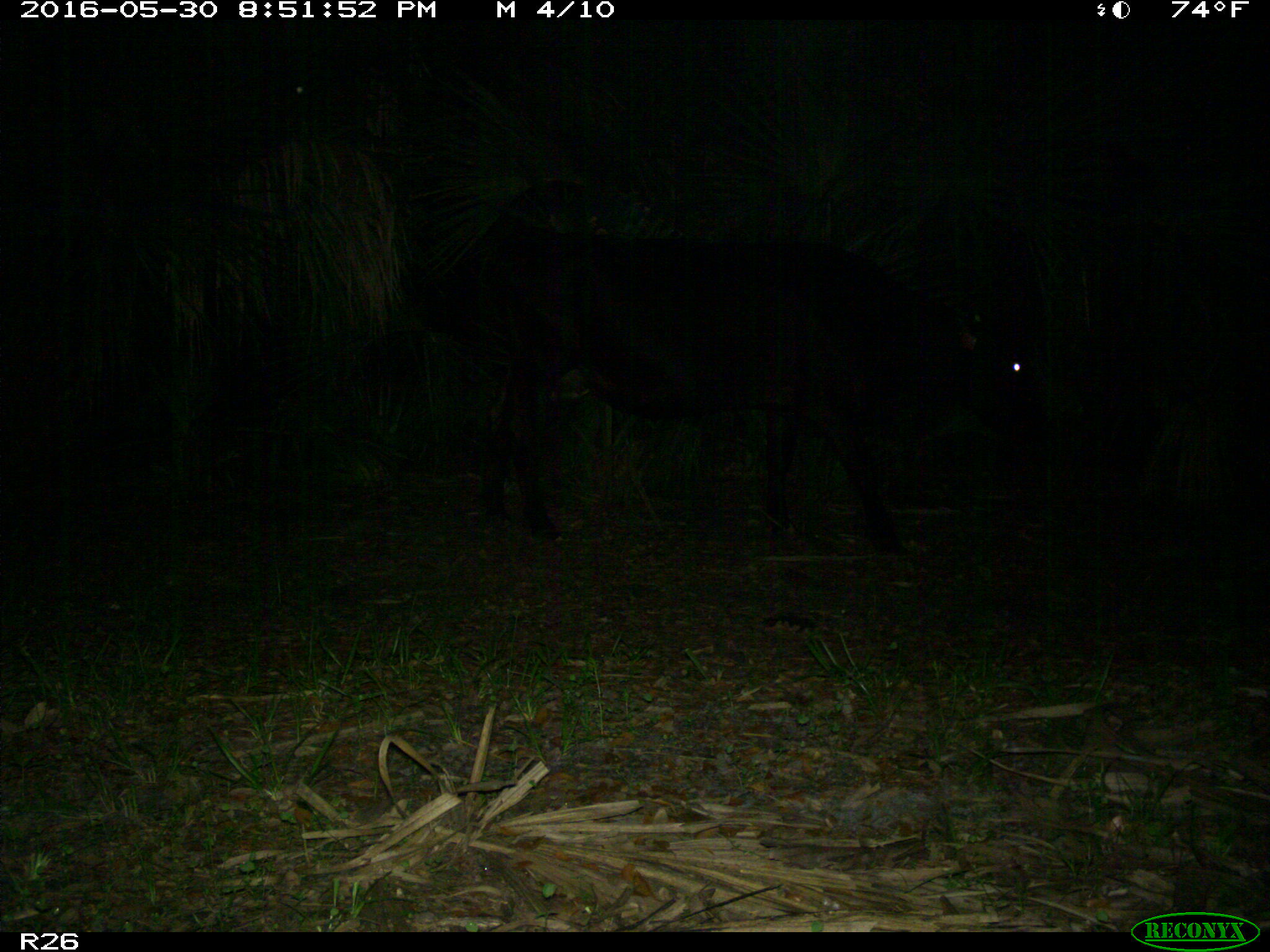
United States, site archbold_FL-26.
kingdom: Animalia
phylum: Chordata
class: Mammalia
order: Artiodactyla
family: Bovidae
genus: Bos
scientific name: Bos taurus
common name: domestic cow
Bos taurus (domestic cow).